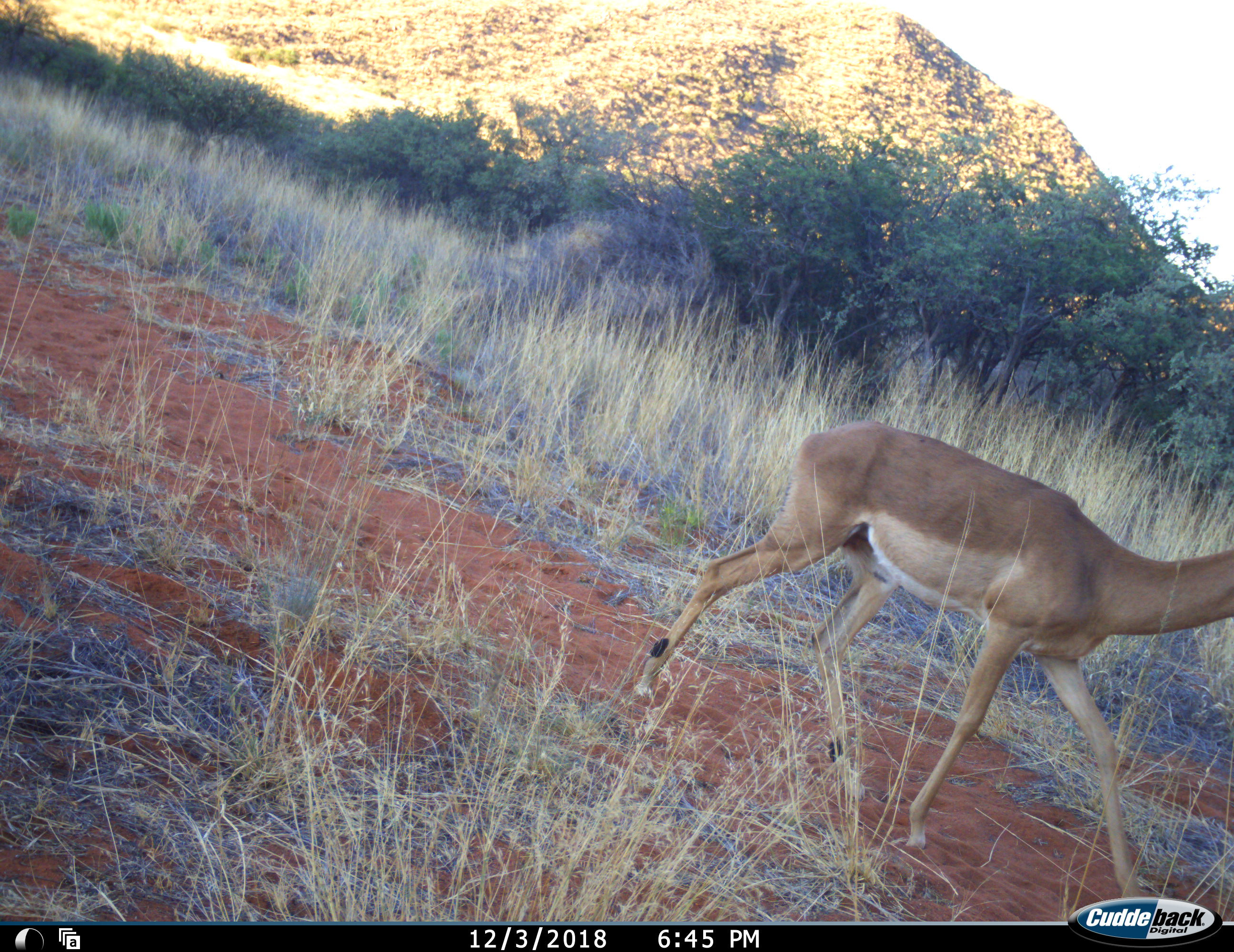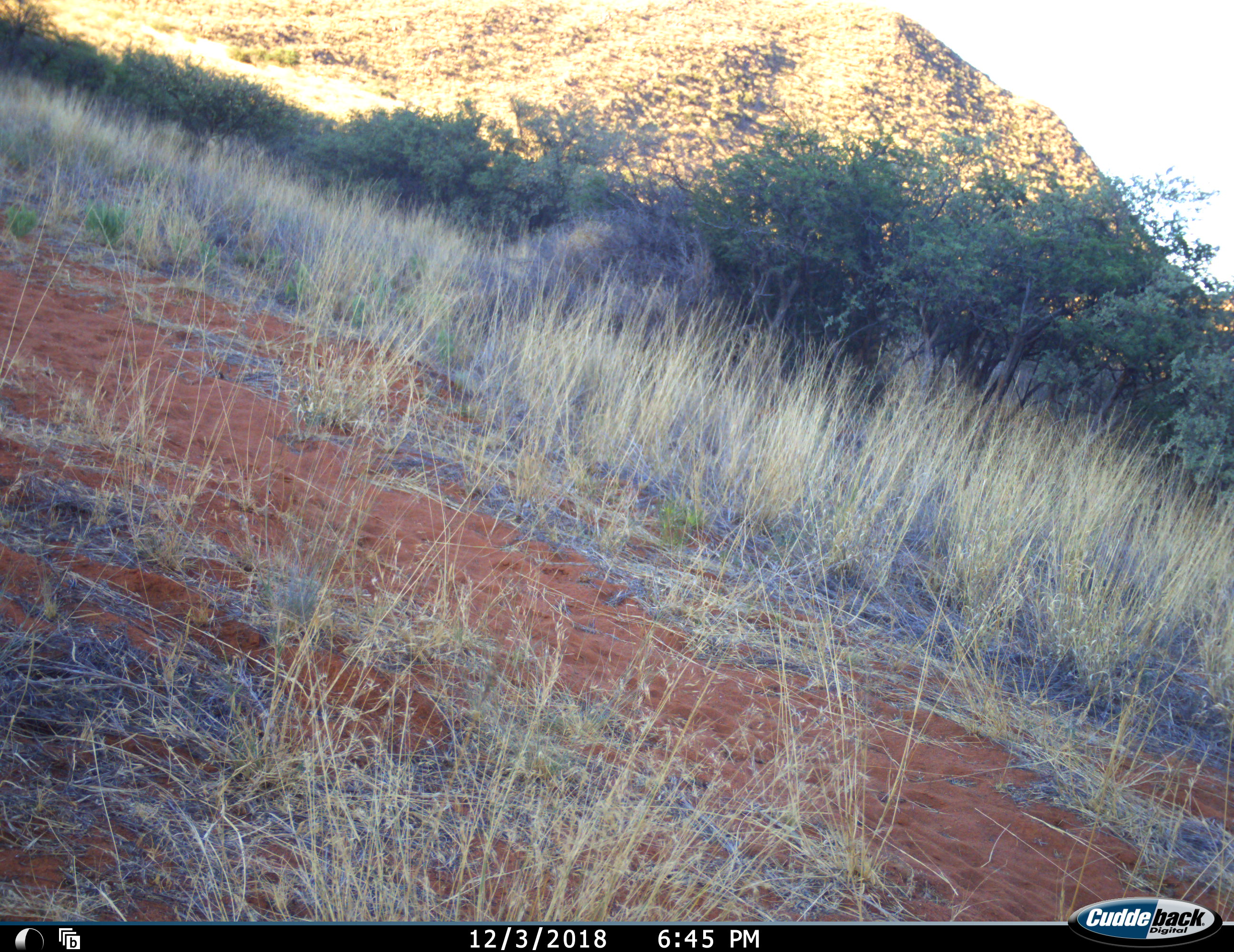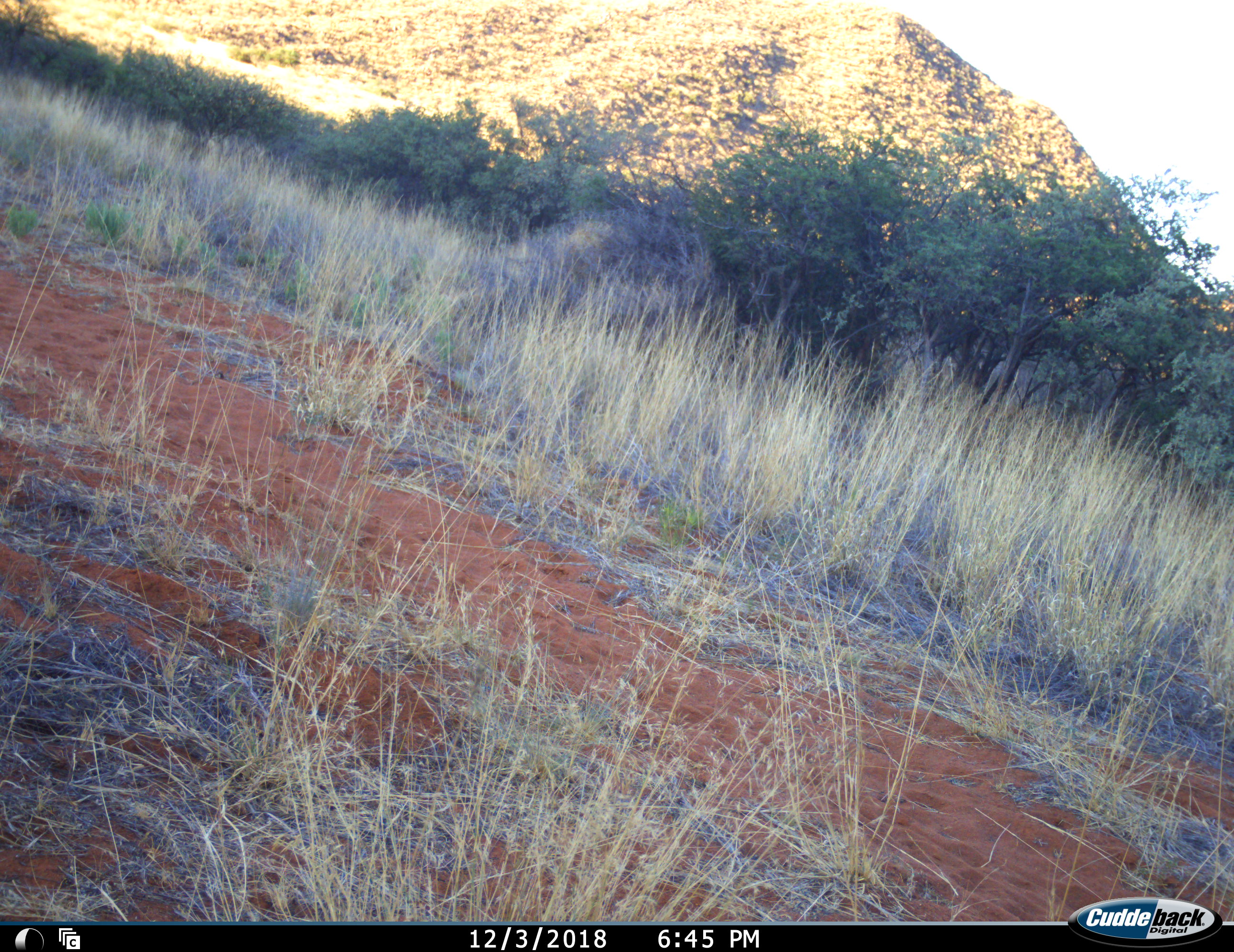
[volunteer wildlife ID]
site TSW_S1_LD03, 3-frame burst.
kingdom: Animalia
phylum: Chordata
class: Mammalia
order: Artiodactyla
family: Bovidae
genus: Aepyceros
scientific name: Aepyceros melampus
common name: impala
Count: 1.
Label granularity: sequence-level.